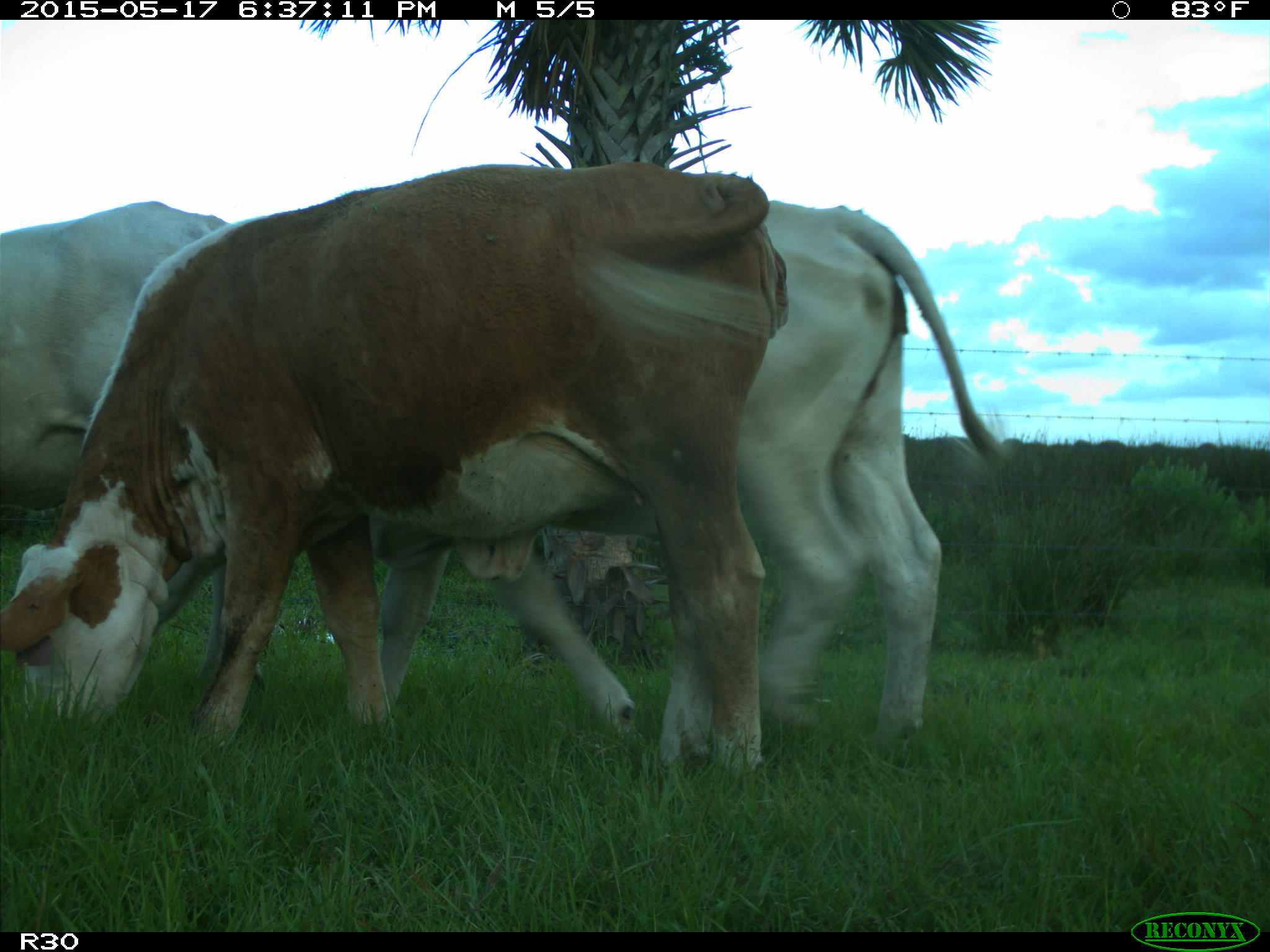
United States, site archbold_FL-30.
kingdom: Animalia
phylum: Chordata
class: Mammalia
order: Artiodactyla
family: Bovidae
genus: Bos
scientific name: Bos taurus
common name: domestic cow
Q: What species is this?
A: Bos taurus (domestic cow).